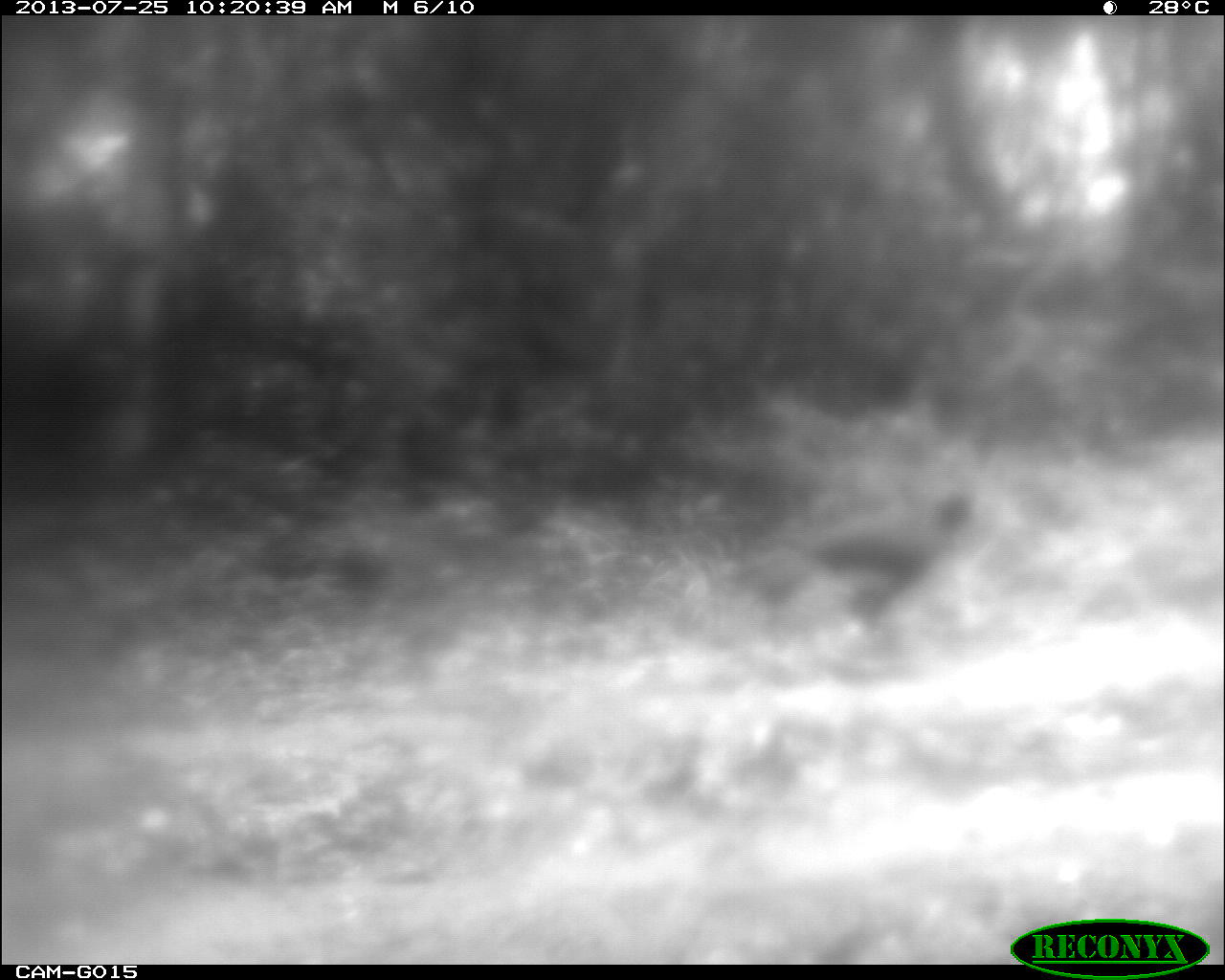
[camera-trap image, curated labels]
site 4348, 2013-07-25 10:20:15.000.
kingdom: Animalia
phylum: Chordata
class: Aves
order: Galliformes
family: Cracidae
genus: Crax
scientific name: Crax rubra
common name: great curassow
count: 1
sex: male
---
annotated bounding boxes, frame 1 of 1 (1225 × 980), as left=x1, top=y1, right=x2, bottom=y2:
crax rubra: left=742, top=488, right=971, bottom=662